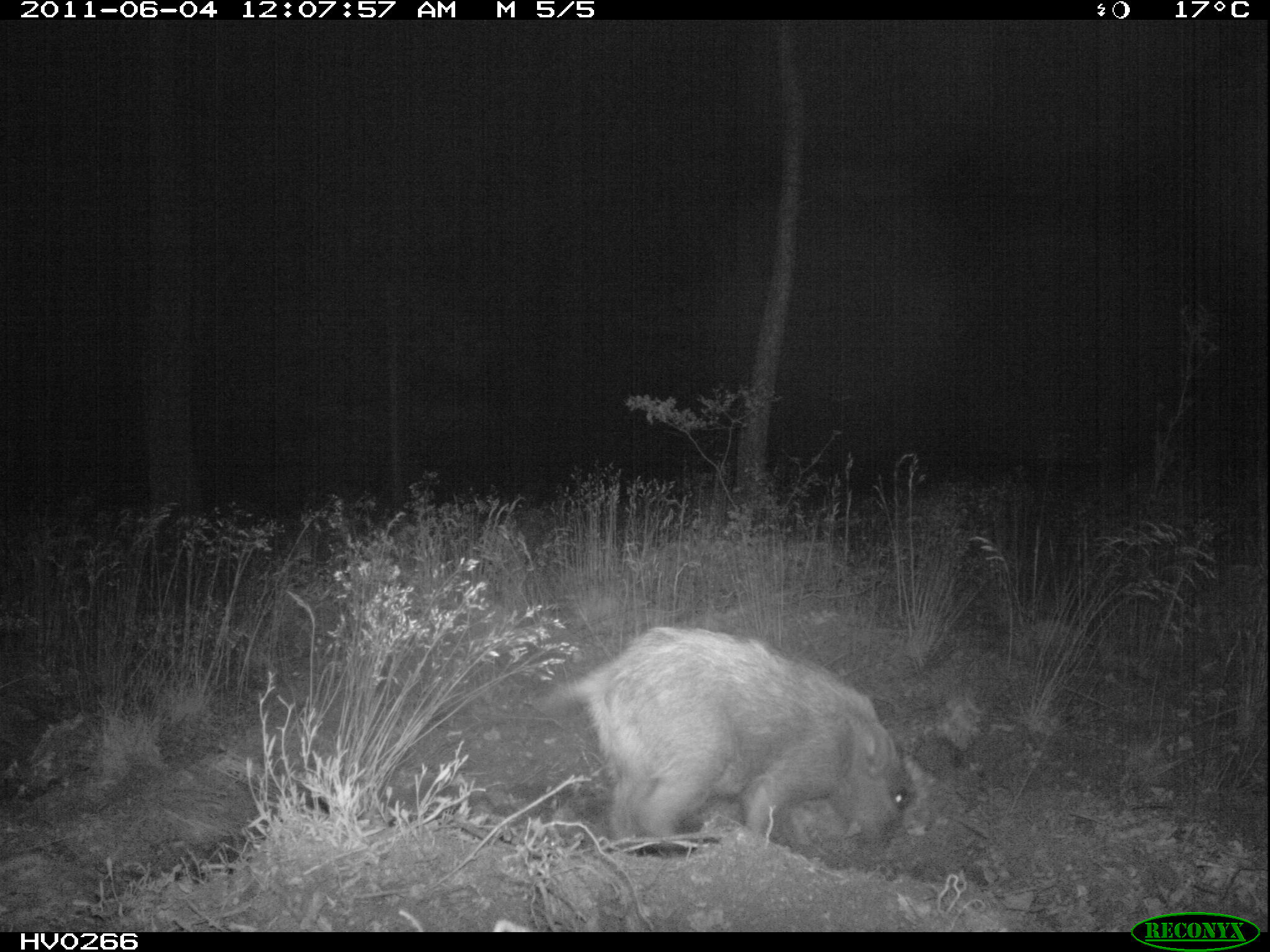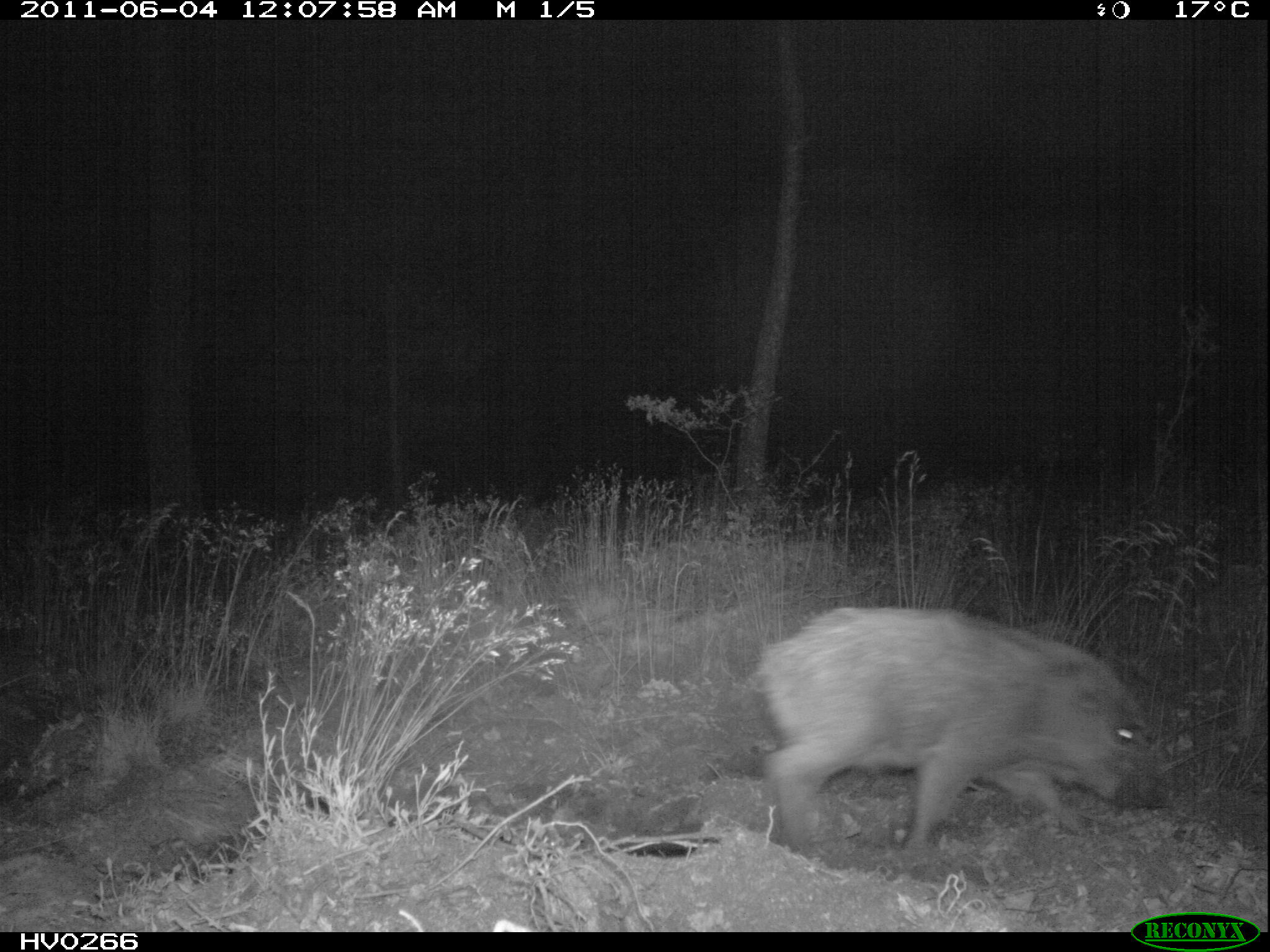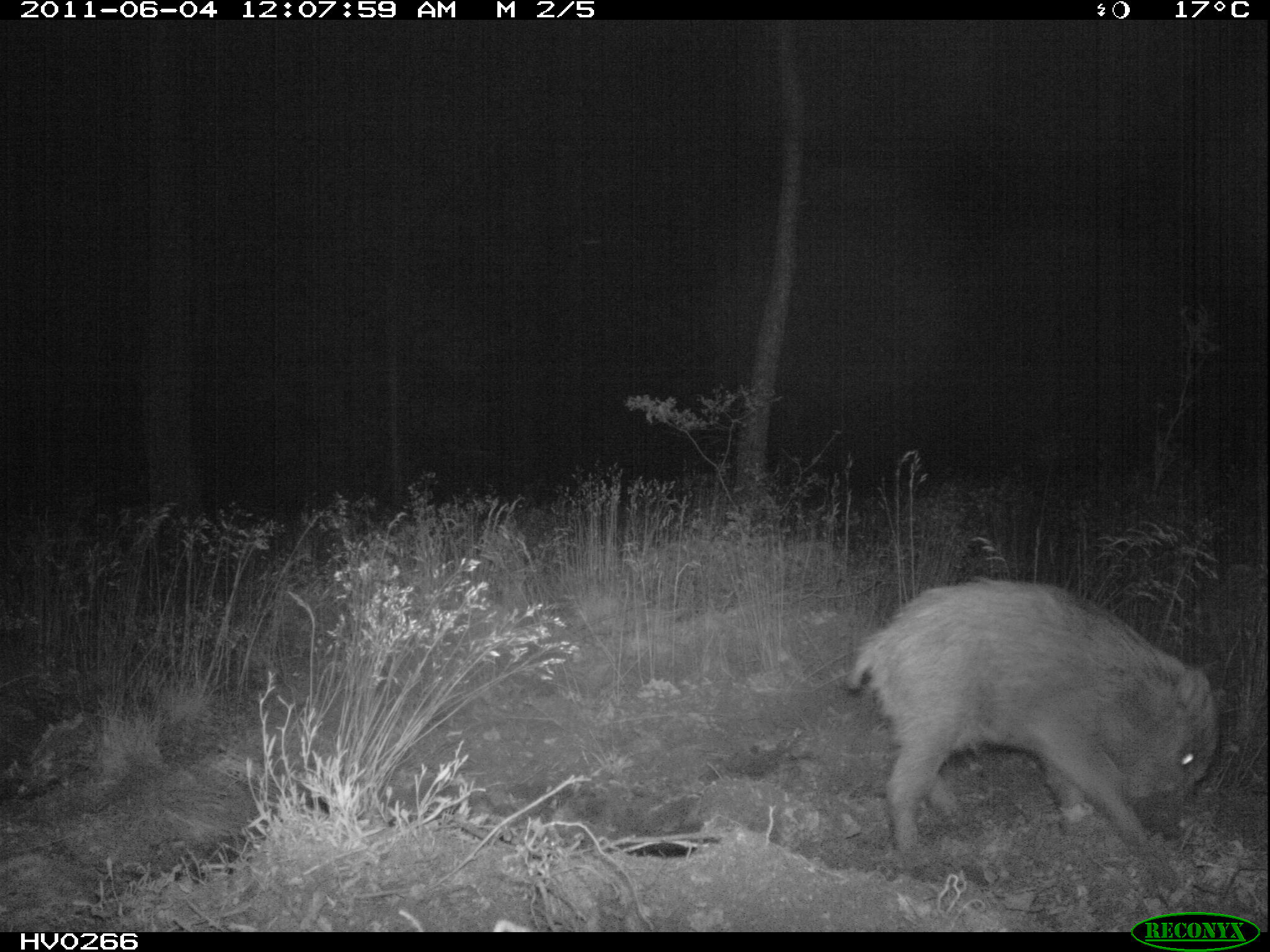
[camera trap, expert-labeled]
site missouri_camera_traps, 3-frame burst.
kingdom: Animalia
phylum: Chordata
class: Mammalia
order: Artiodactyla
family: Suidae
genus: Sus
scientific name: Sus scrofa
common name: wild boar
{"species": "wild boar (Sus scrofa)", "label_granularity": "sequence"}